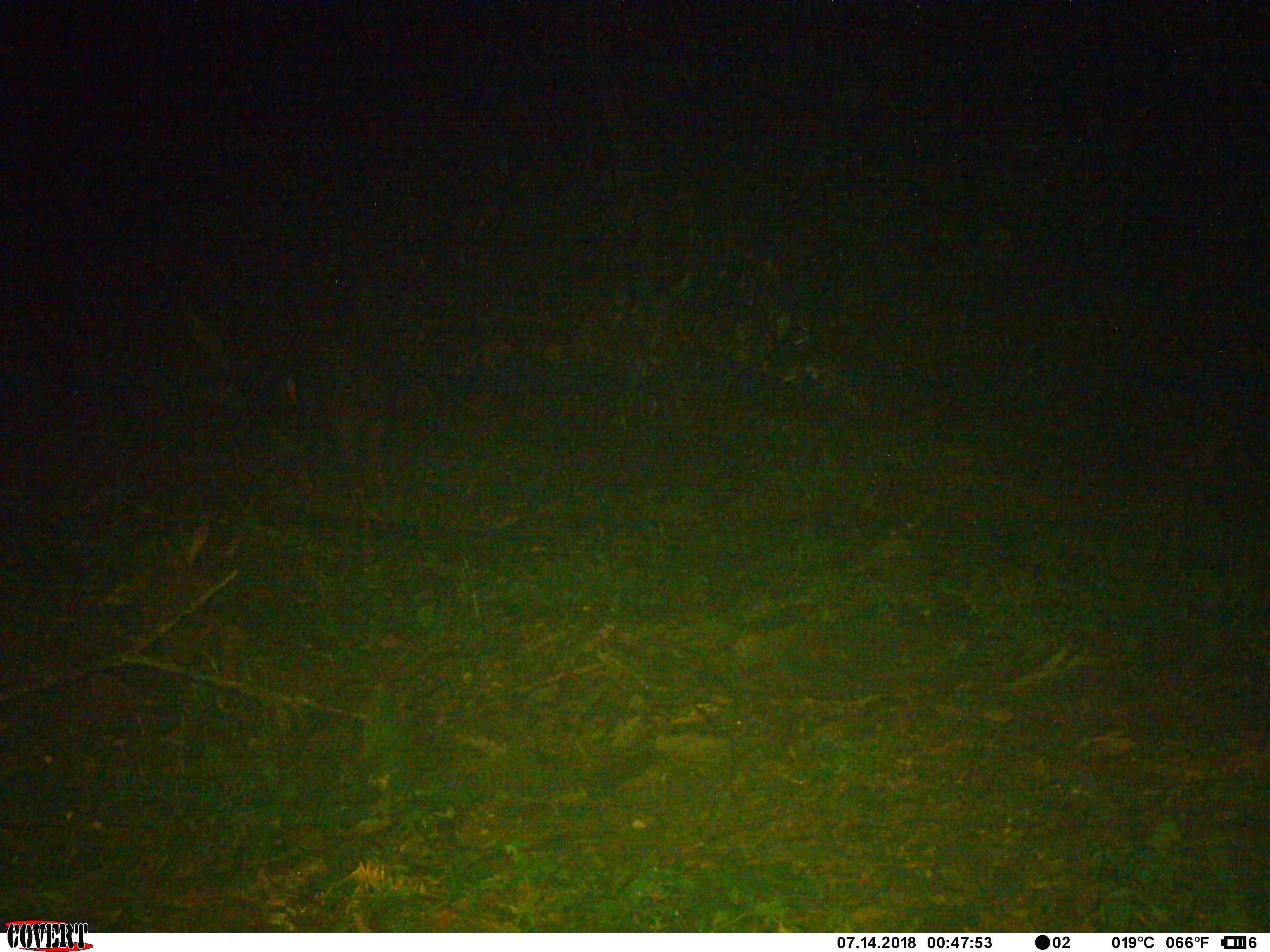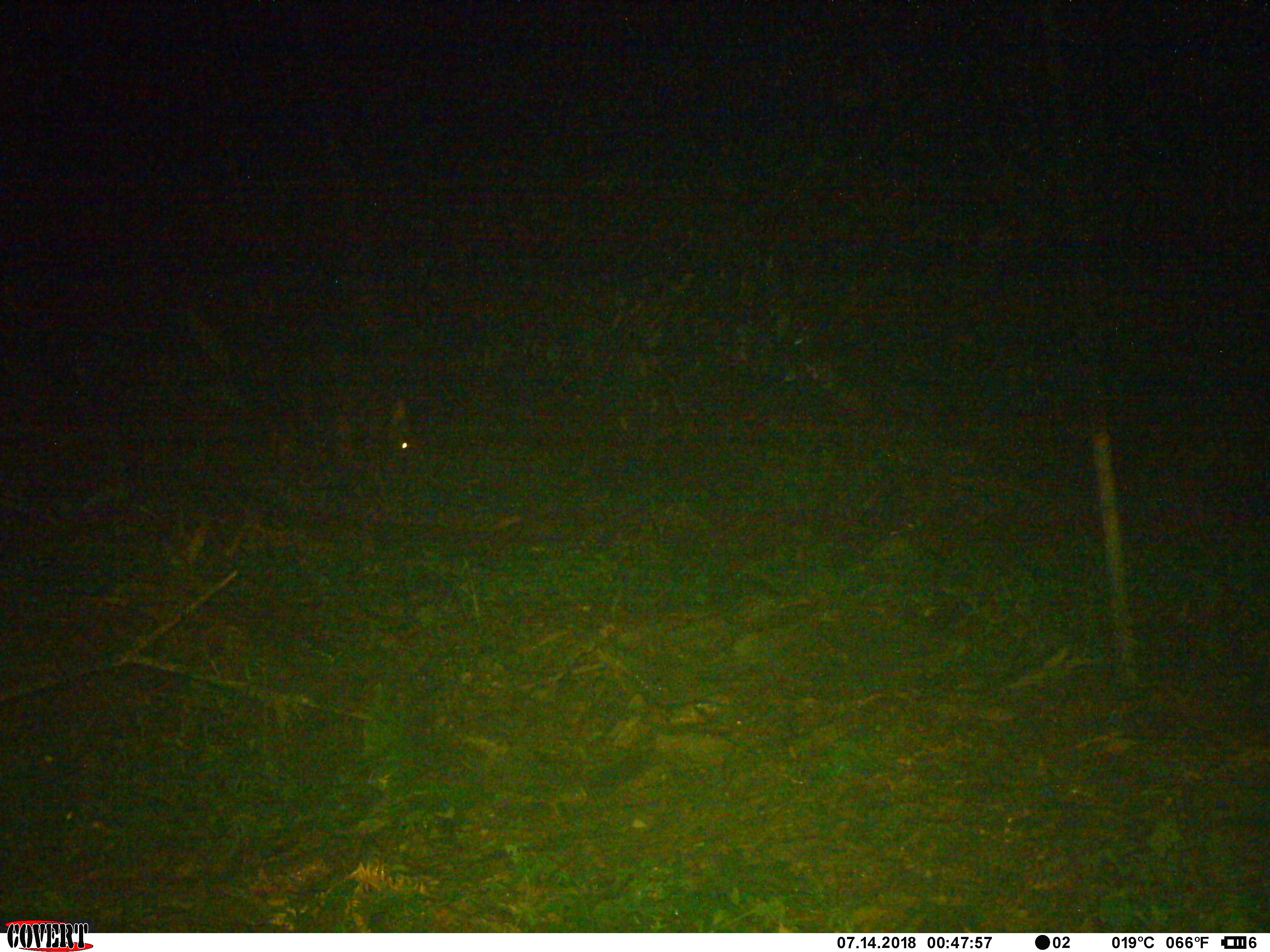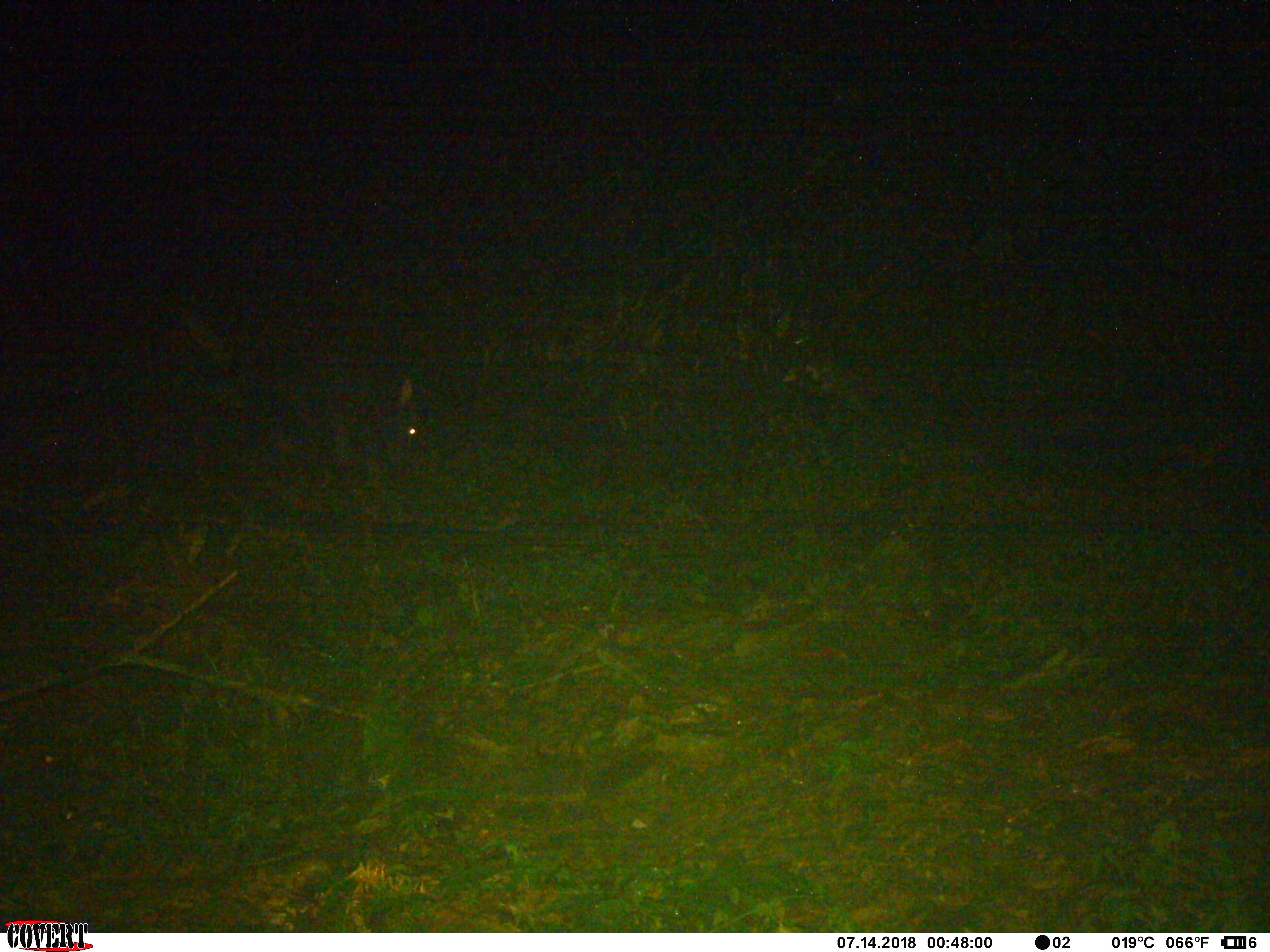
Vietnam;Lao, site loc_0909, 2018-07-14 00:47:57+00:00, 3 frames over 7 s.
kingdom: Animalia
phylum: Chordata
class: Mammalia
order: Artiodactyla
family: Bovidae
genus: Capricornis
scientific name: Capricornis sumatraensis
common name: chinese serow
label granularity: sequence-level